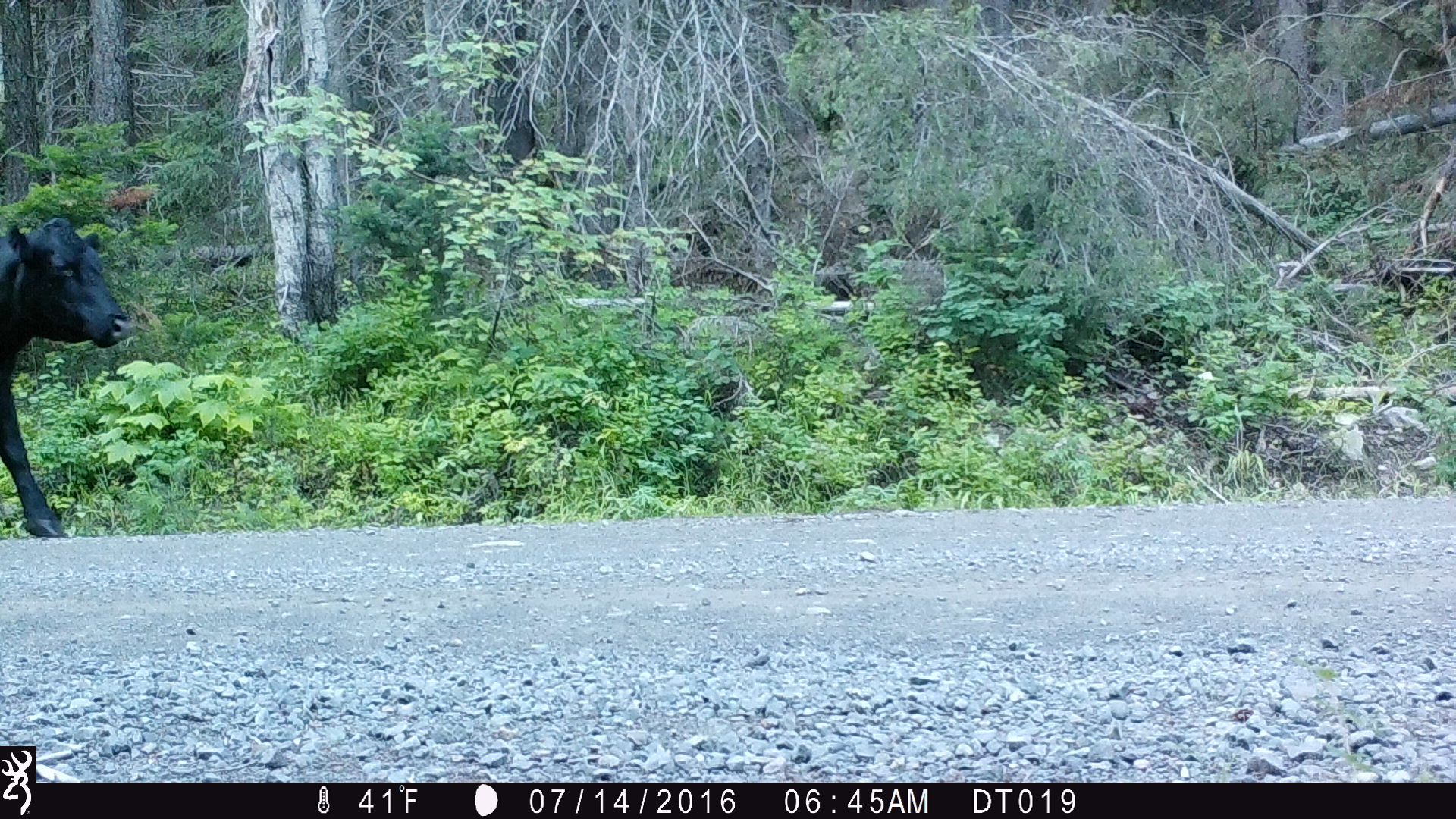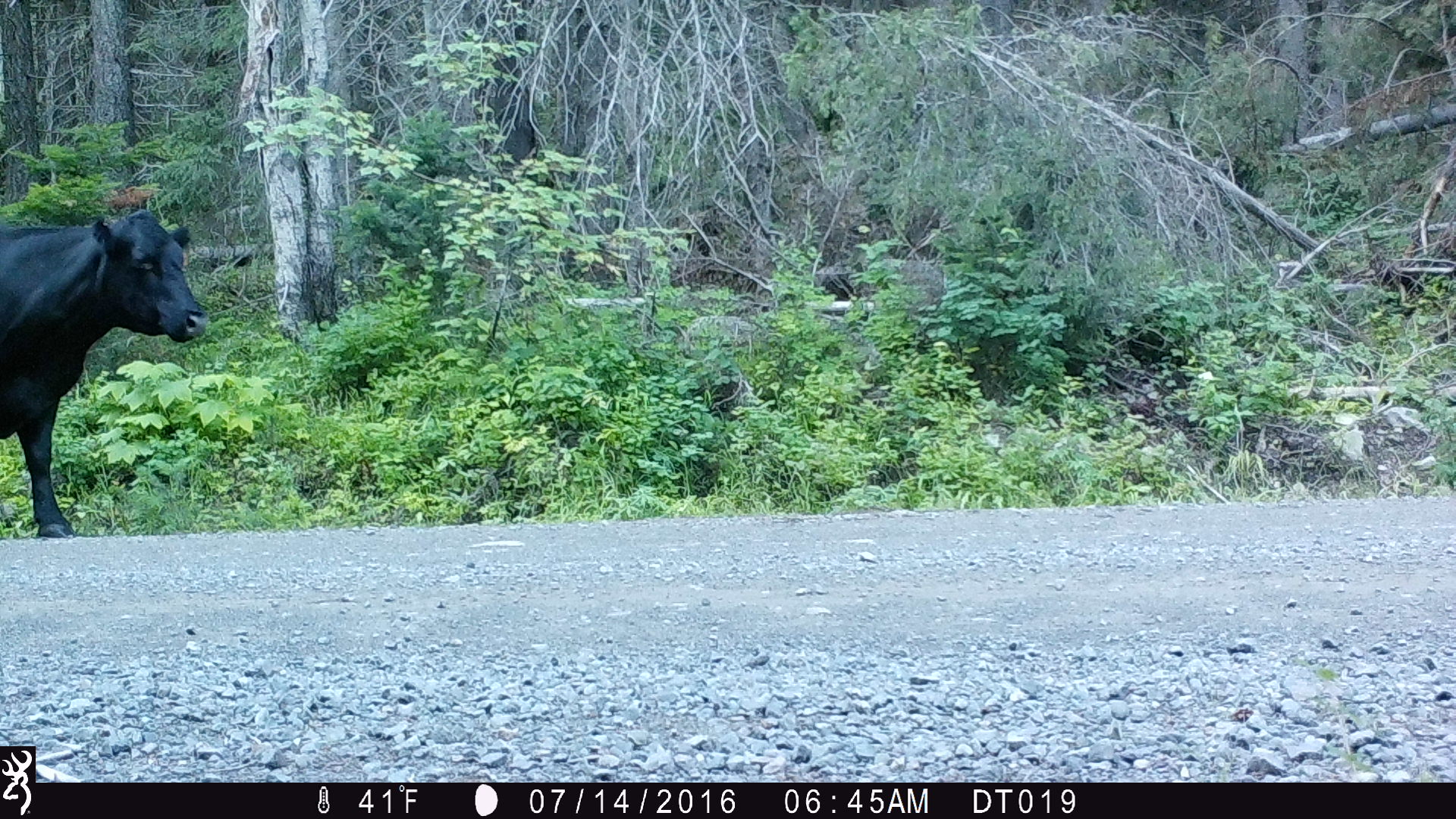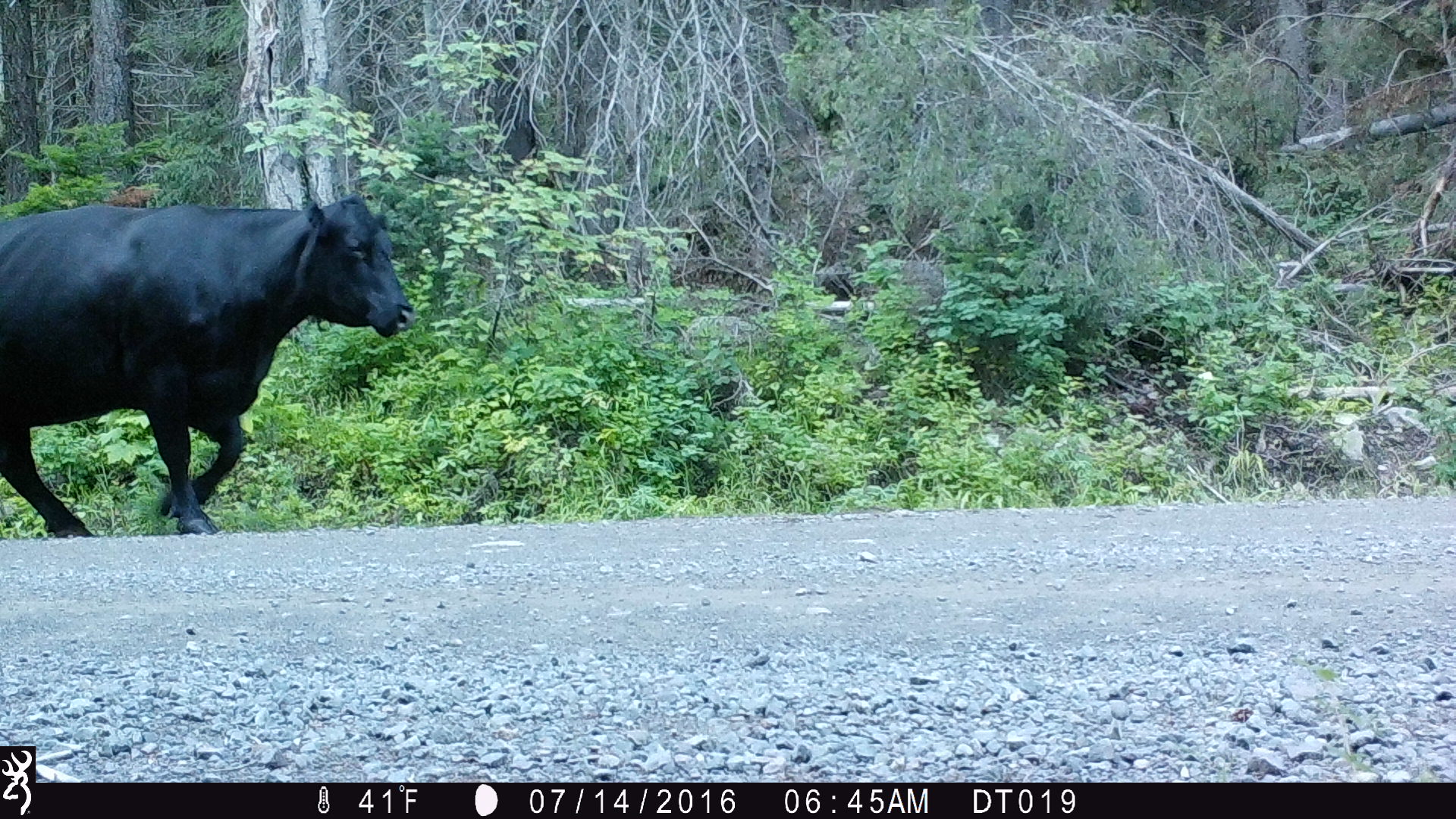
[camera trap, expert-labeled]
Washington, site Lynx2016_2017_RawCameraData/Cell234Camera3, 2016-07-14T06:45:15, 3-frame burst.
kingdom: Animalia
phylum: Chordata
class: Mammalia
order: Artiodactyla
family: Bovidae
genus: Bos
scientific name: Bos taurus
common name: domestic cattle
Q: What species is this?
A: Domestic cattle (Bos taurus).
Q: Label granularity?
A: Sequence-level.